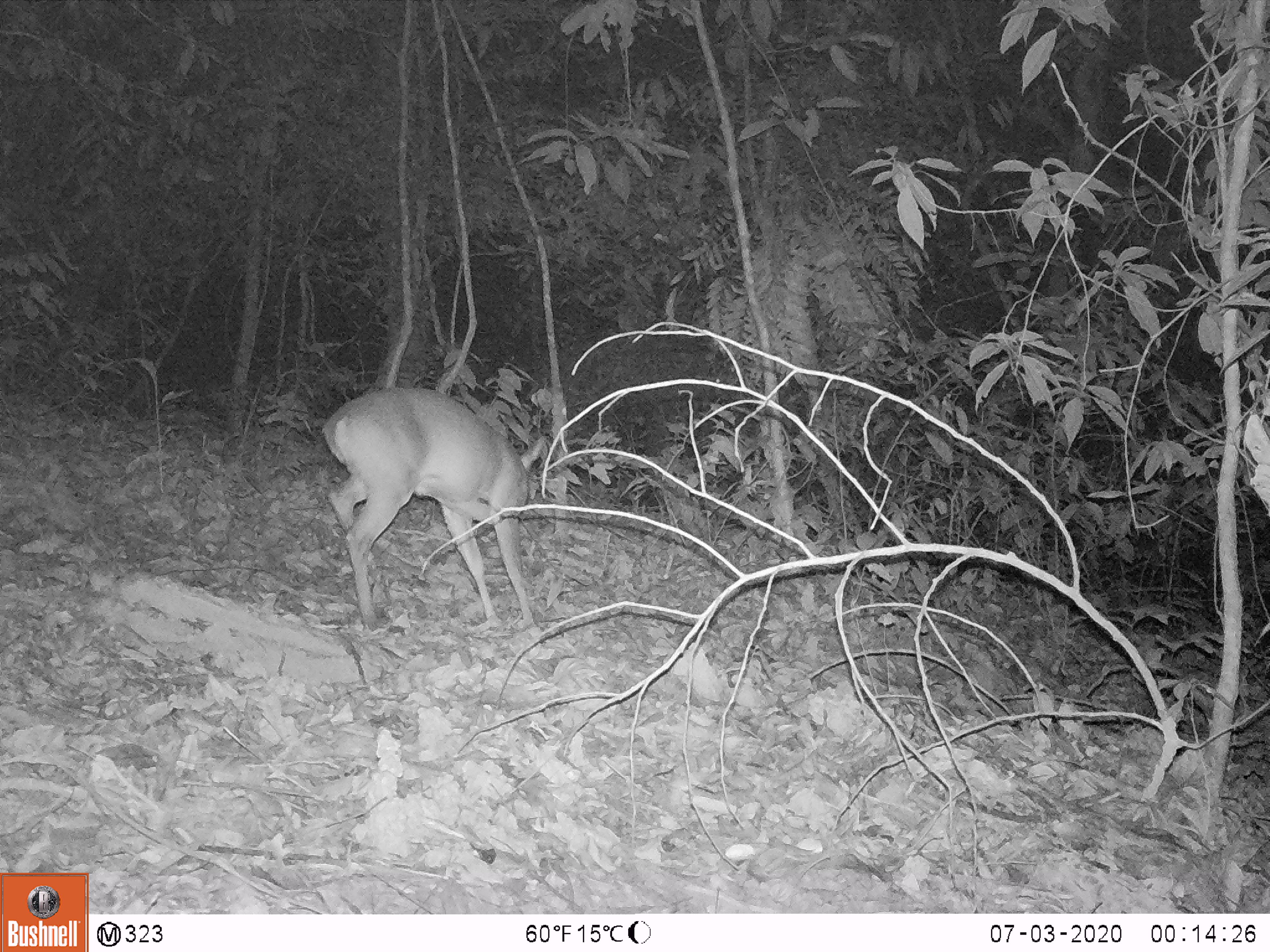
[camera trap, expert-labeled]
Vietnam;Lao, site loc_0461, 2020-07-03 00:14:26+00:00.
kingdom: Animalia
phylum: Chordata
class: Mammalia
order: Artiodactyla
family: Cervidae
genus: Muntiacus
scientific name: Muntiacus vuquangensis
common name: large-antlered muntjac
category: large antlered muntjac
Large antlered muntjac (large-antlered muntjac) (Muntiacus vuquangensis). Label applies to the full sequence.